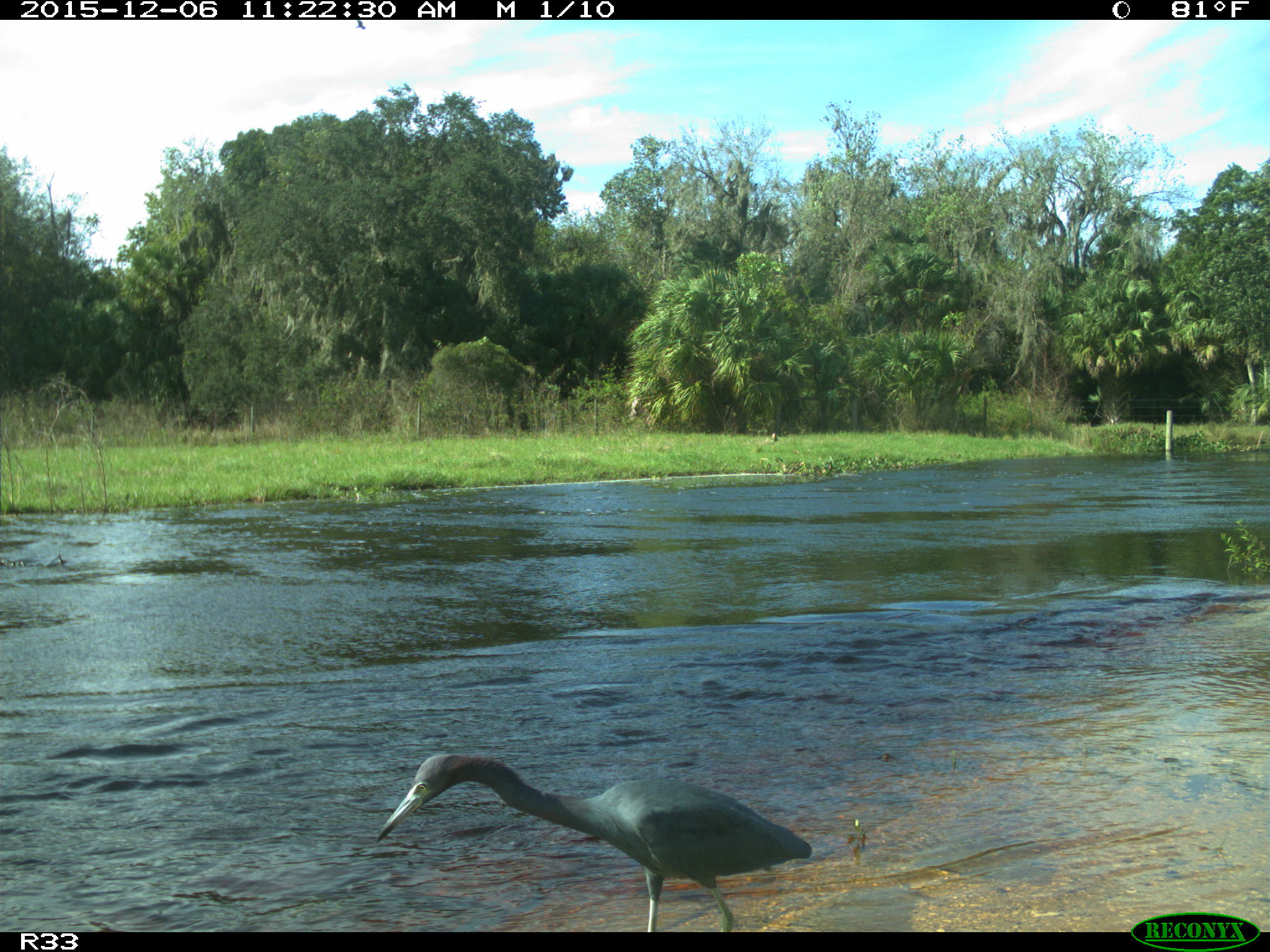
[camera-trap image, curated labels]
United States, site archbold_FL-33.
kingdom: Animalia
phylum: Chordata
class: Aves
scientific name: Aves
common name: birds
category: unidentified bird